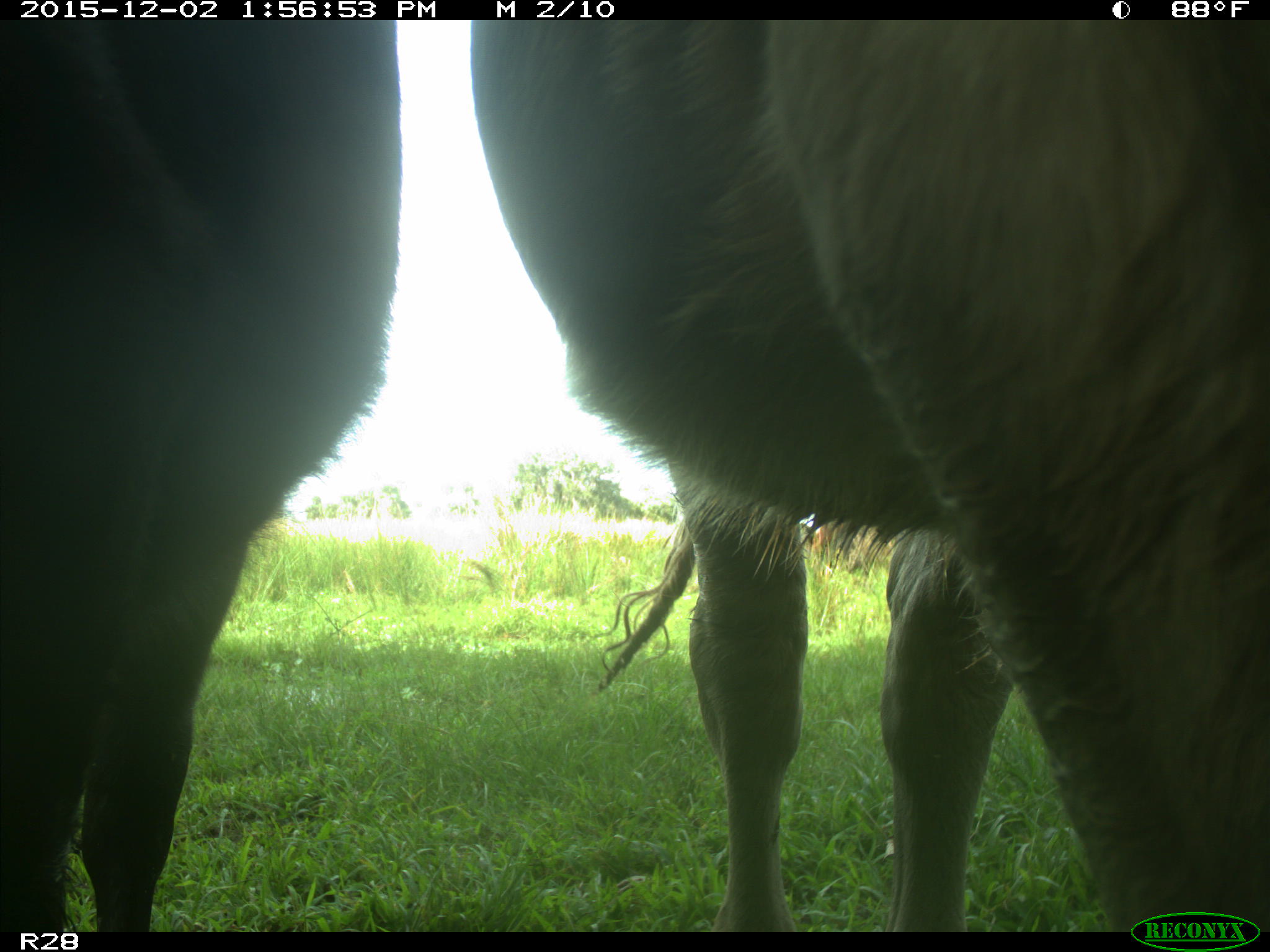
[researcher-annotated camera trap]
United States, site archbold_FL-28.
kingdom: Animalia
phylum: Chordata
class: Mammalia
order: Artiodactyla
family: Bovidae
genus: Bos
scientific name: Bos taurus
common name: domestic cow